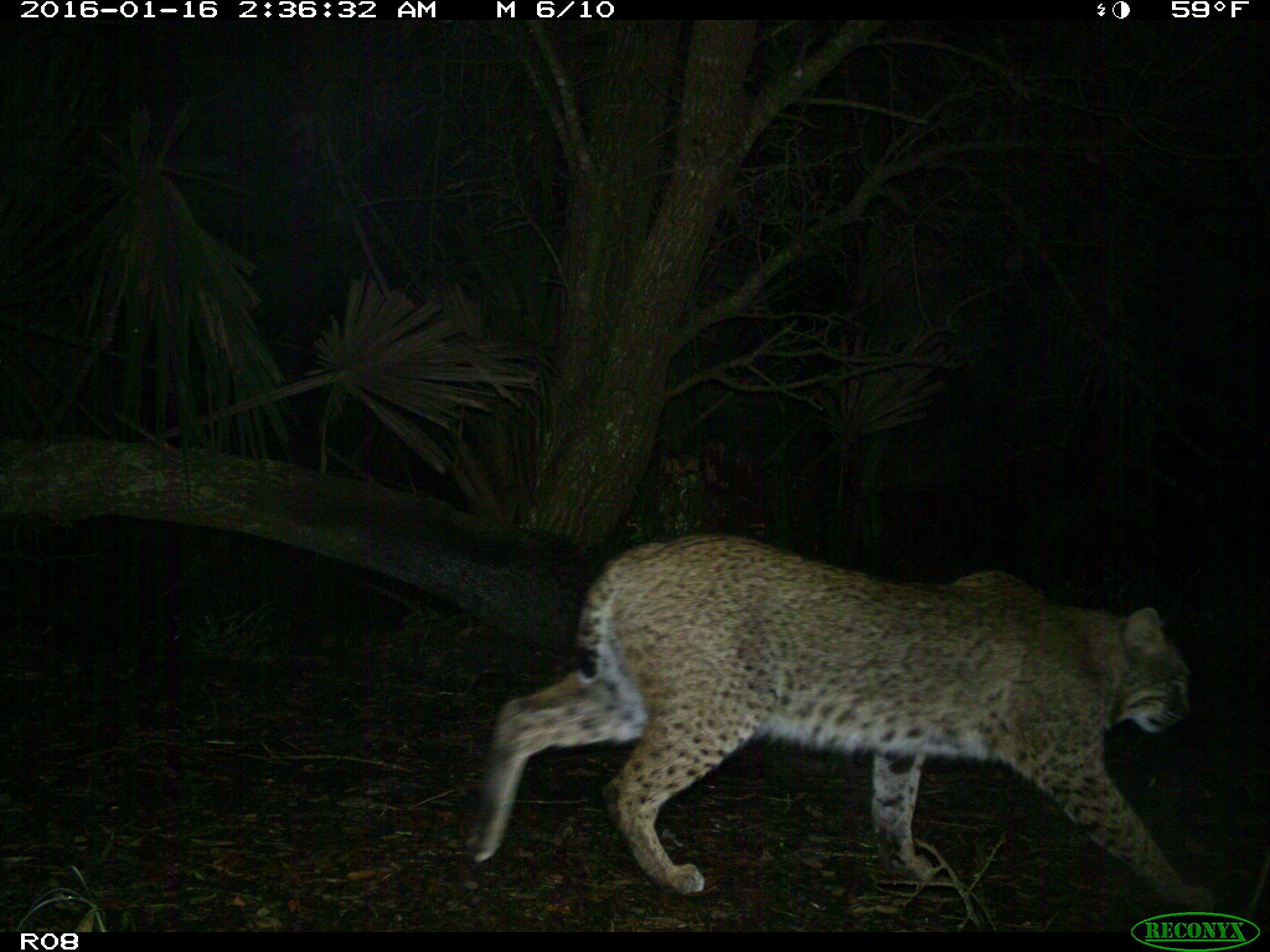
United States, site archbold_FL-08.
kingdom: Animalia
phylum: Chordata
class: Mammalia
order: Carnivora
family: Felidae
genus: Lynx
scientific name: Lynx rufus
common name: bobcat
Lynx rufus (bobcat).